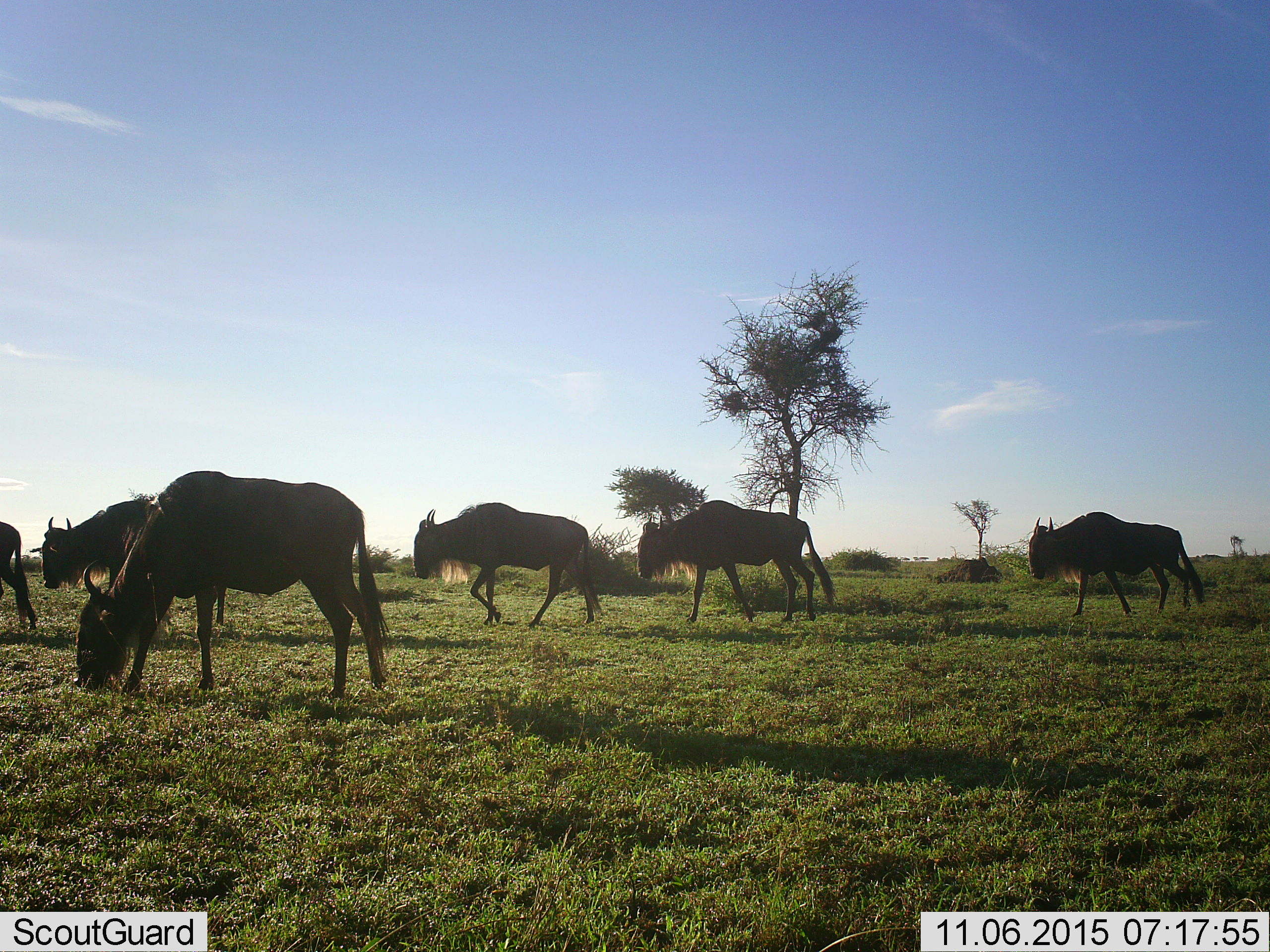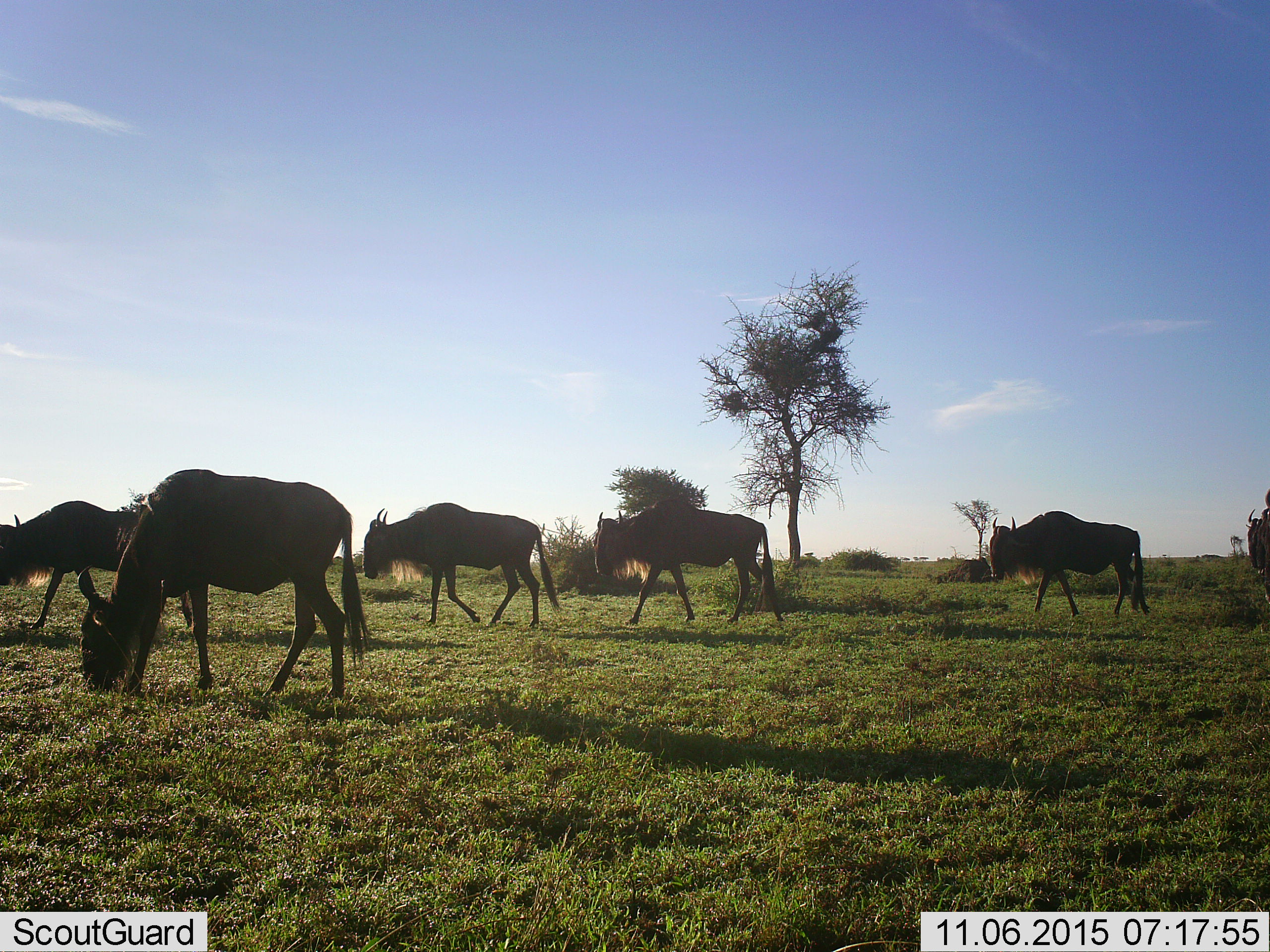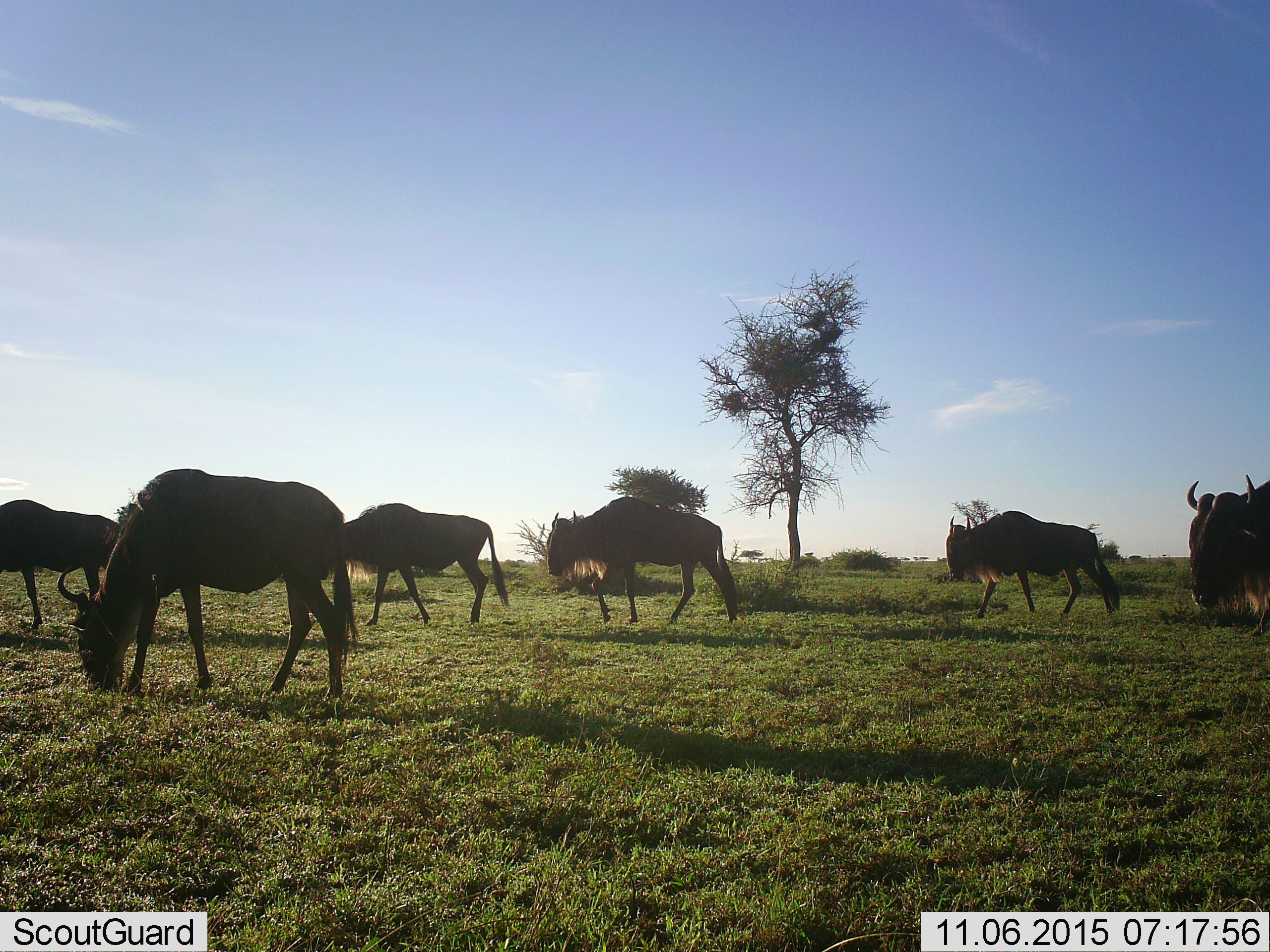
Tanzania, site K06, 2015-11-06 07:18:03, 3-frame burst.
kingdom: Animalia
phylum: Chordata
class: Mammalia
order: Artiodactyla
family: Bovidae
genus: Connochaetes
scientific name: Connochaetes taurinus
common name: blue wildebeest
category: wildebeest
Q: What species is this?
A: Wildebeest (blue wildebeest) (Connochaetes taurinus).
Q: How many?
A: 7.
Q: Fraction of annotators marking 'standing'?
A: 43%.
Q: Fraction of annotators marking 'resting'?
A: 0%.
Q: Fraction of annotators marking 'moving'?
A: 100%.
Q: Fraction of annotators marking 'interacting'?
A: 0%.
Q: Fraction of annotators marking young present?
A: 0%.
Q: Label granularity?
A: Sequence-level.